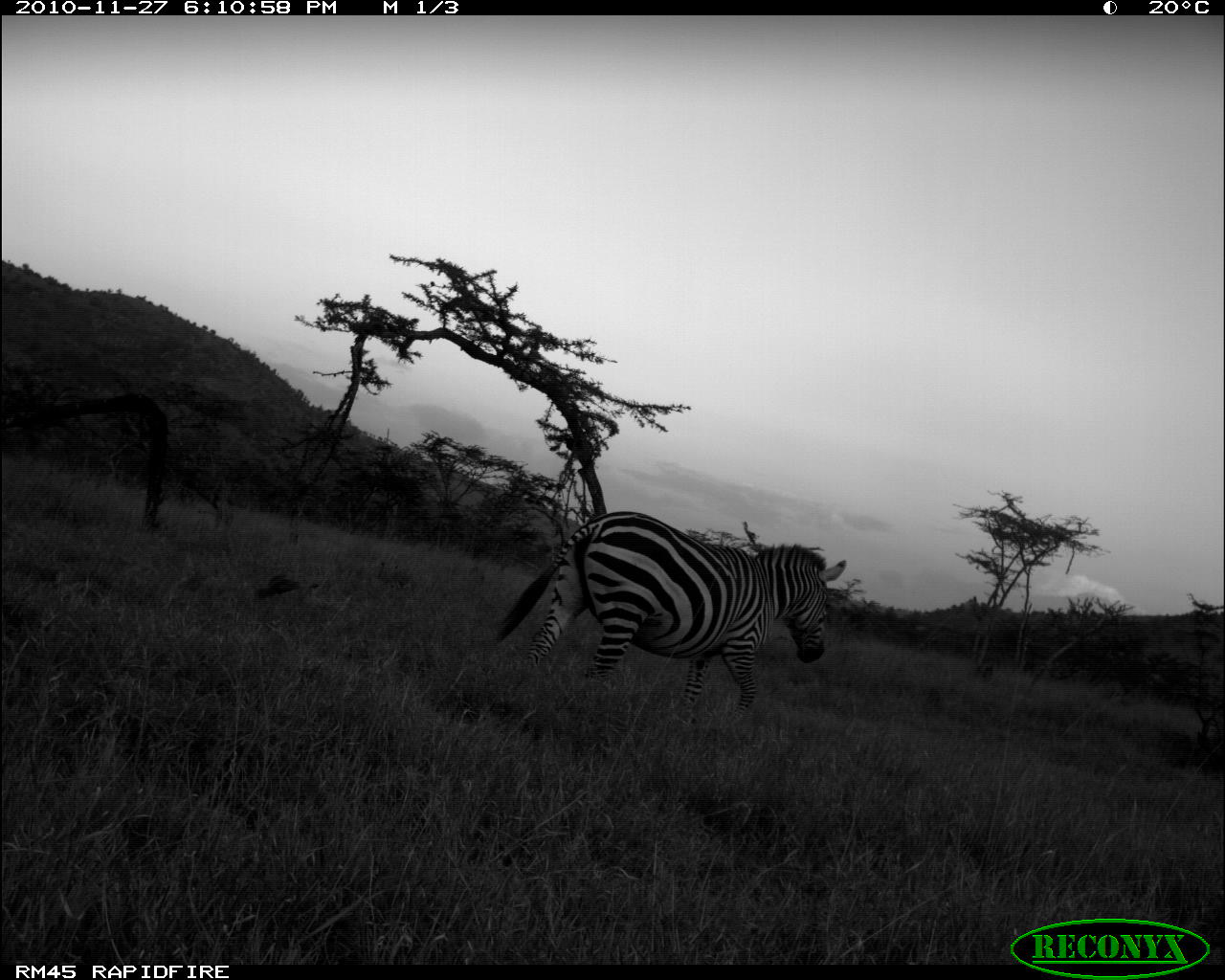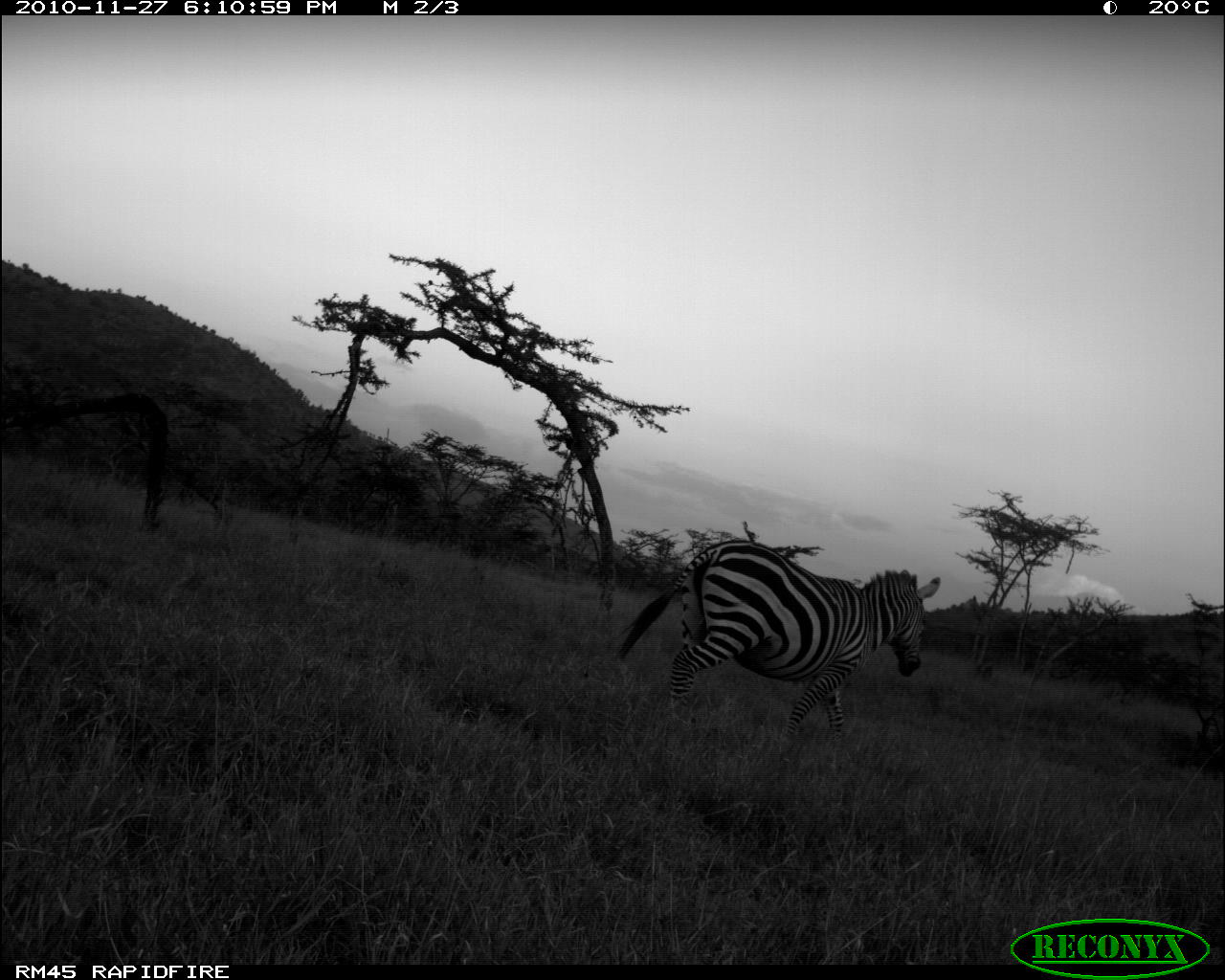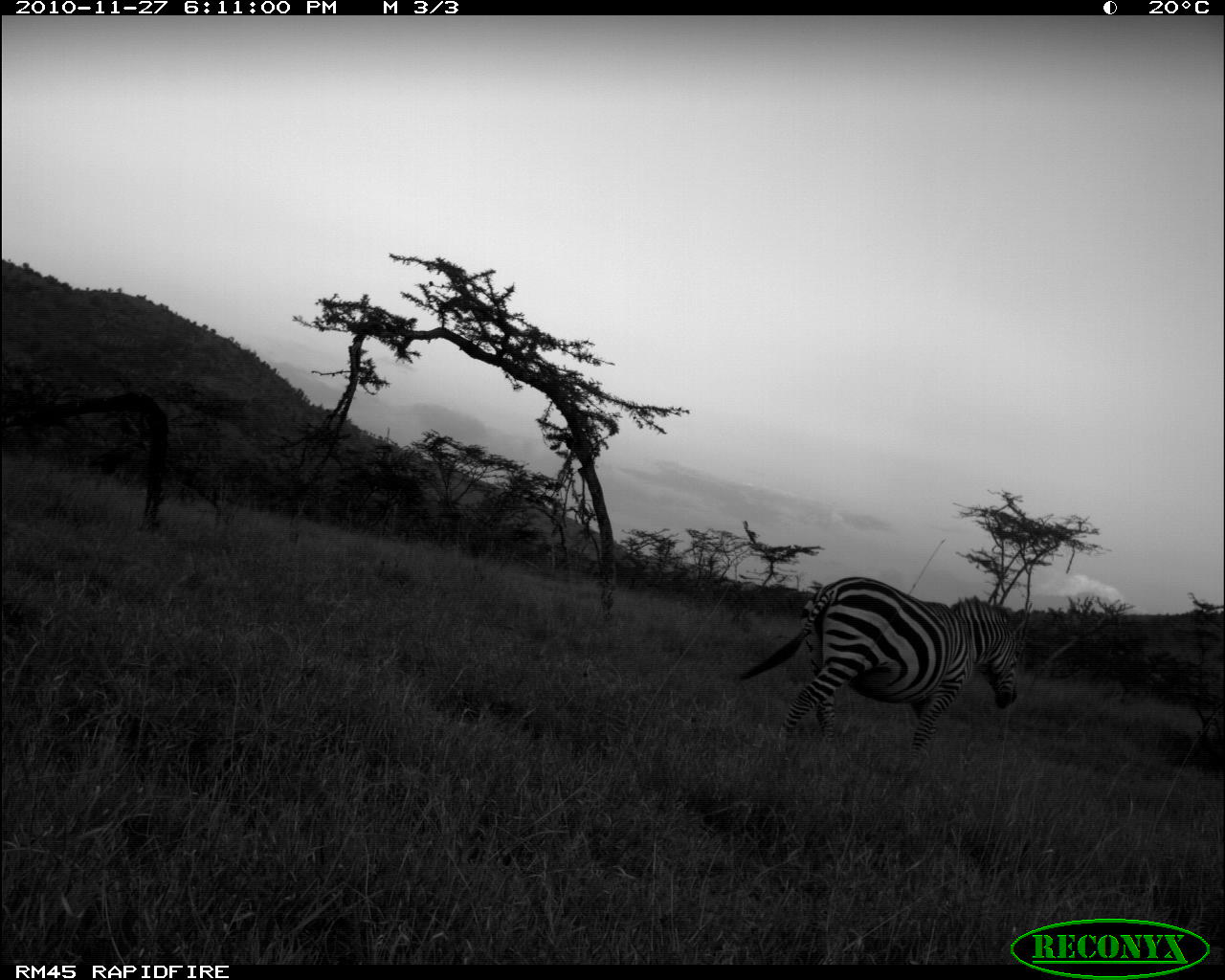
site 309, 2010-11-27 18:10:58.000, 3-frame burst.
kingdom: Animalia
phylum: Chordata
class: Mammalia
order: Perissodactyla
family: Equidae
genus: Equus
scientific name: Equus quagga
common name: plains zebra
Equus quagga (plains zebra), count 1.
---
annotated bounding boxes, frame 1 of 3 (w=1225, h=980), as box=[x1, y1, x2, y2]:
equus quagga: box=[494, 510, 847, 719]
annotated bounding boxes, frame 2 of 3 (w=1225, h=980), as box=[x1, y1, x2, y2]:
equus quagga: box=[617, 538, 940, 737]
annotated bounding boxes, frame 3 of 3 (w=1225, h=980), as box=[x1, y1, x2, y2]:
equus quagga: box=[737, 576, 1028, 759]